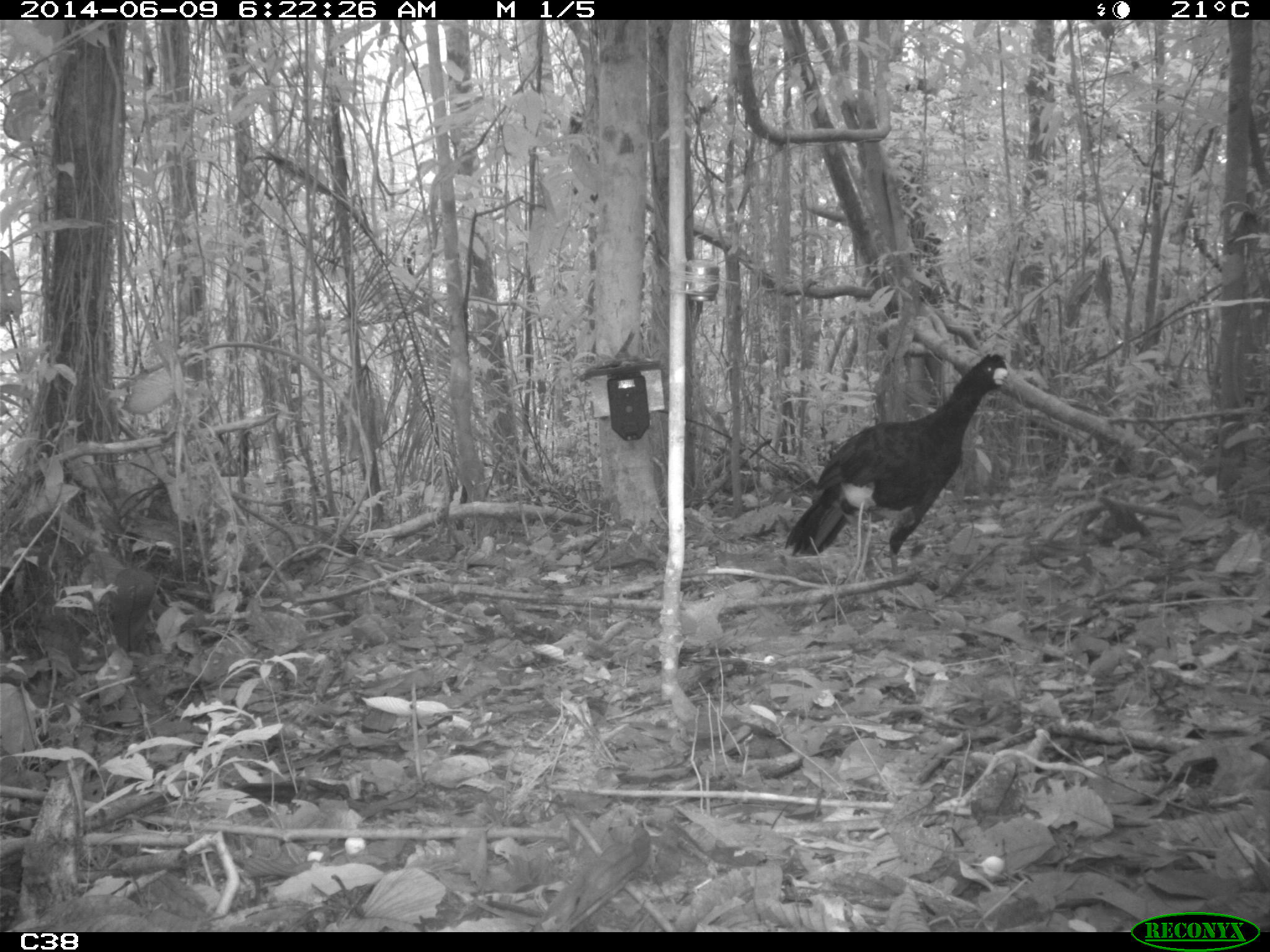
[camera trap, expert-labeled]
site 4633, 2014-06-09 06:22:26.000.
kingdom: Animalia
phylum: Chordata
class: Aves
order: Galliformes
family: Cracidae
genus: Crax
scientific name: Crax alector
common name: black curassow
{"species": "Crax alector (black curassow)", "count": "2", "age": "adult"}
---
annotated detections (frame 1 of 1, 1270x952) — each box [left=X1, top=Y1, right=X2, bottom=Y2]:
crax alector: [left=783, top=349, right=1012, bottom=580]